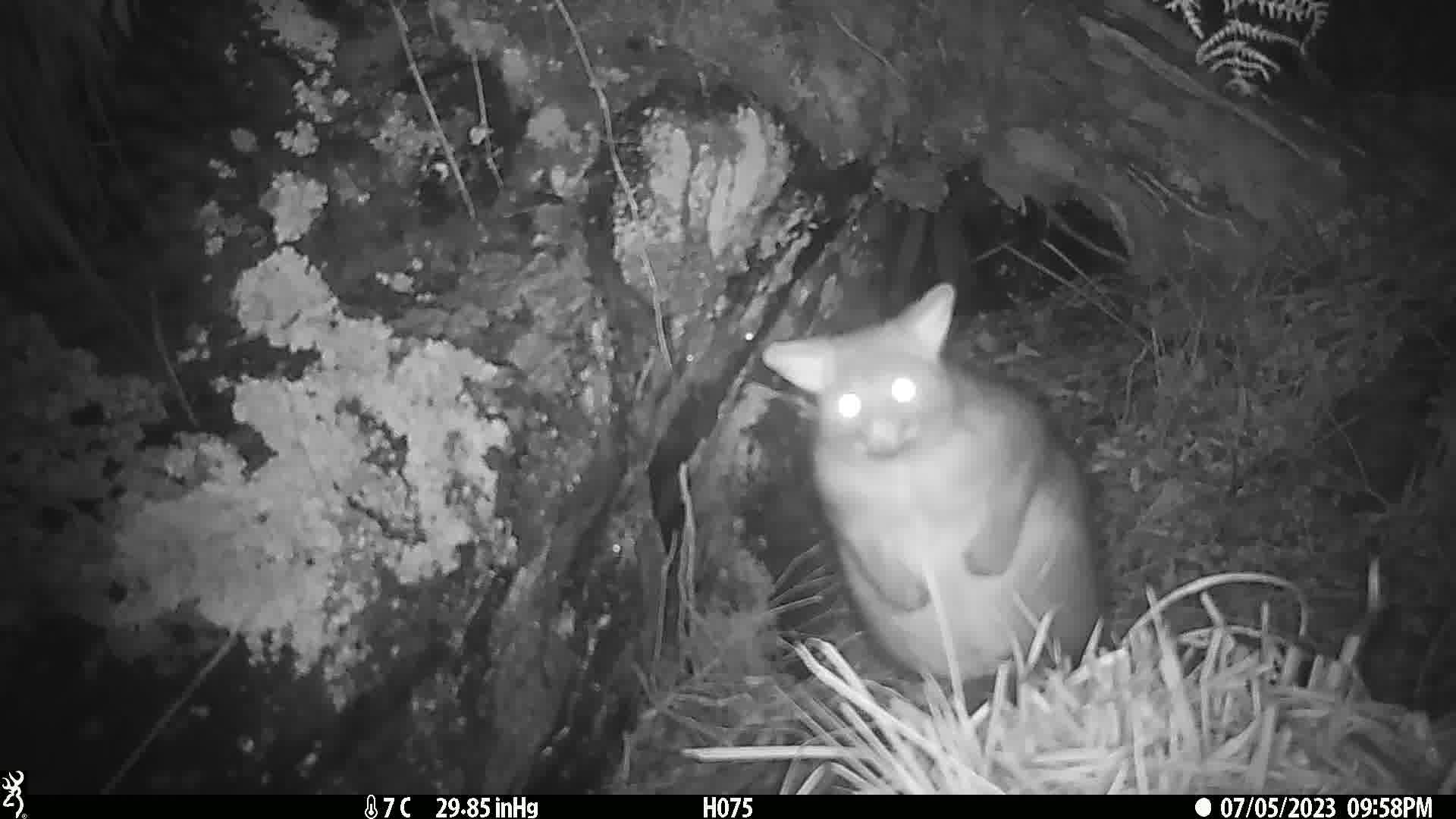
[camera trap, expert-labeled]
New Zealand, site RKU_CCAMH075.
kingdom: Animalia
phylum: Chordata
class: Mammalia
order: Diprotodontia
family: Phalangeridae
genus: Trichosurus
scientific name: Trichosurus vulpecula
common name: common brushtail possum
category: possum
Possum (common brushtail possum) (Trichosurus vulpecula).